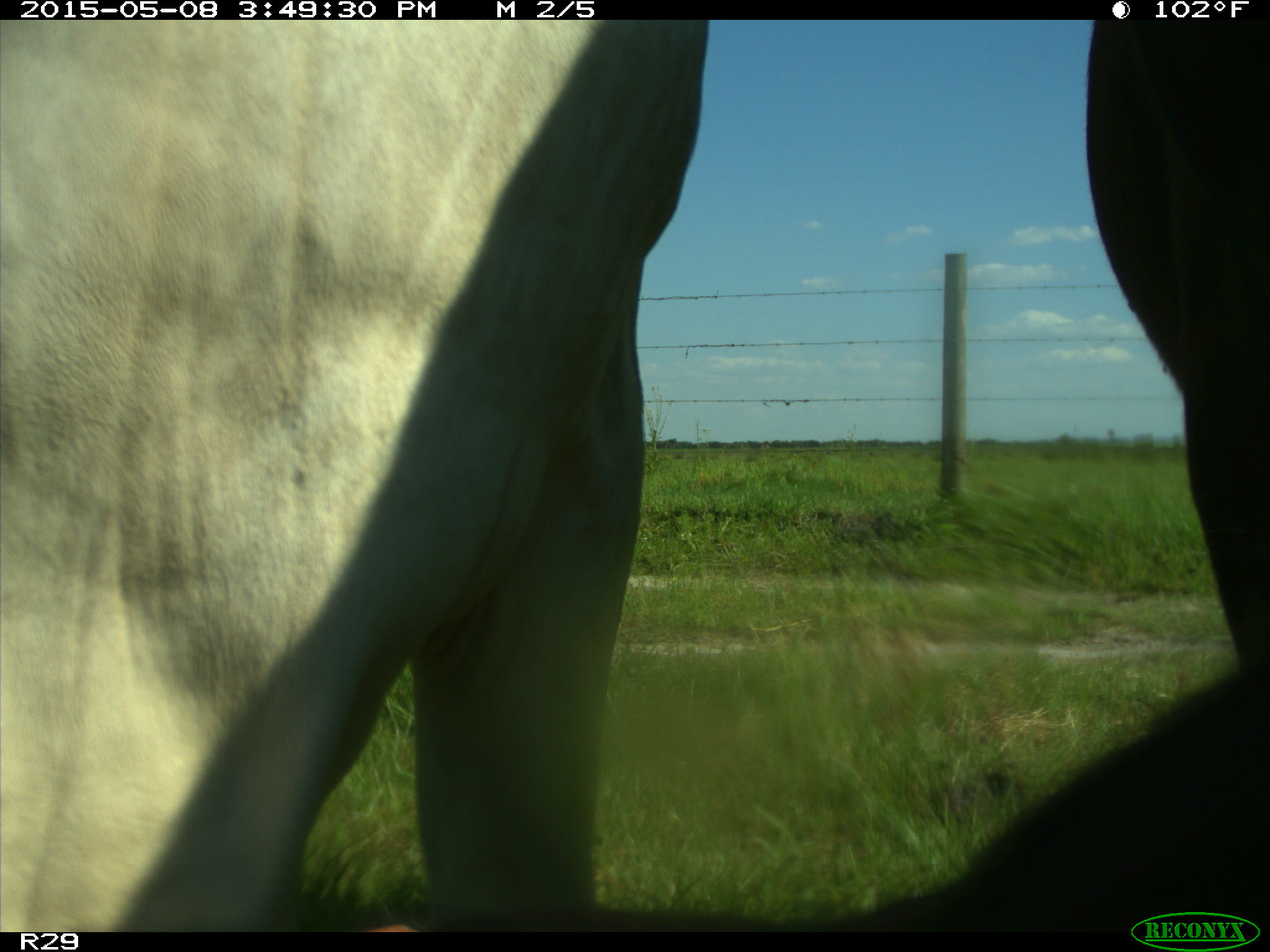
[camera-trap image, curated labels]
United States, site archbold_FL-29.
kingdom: Animalia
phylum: Chordata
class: Mammalia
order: Artiodactyla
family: Bovidae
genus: Bos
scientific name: Bos taurus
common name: domestic cow